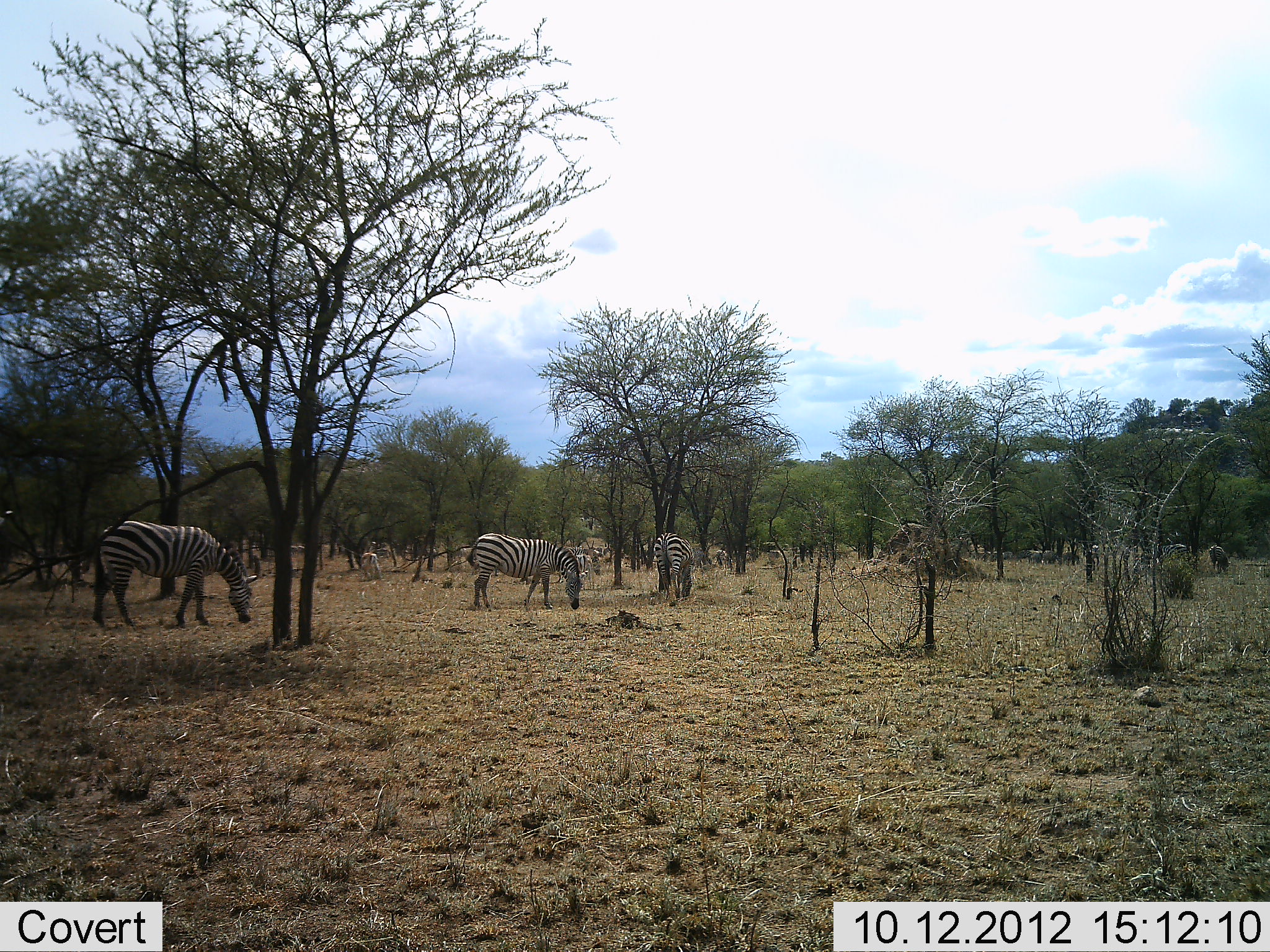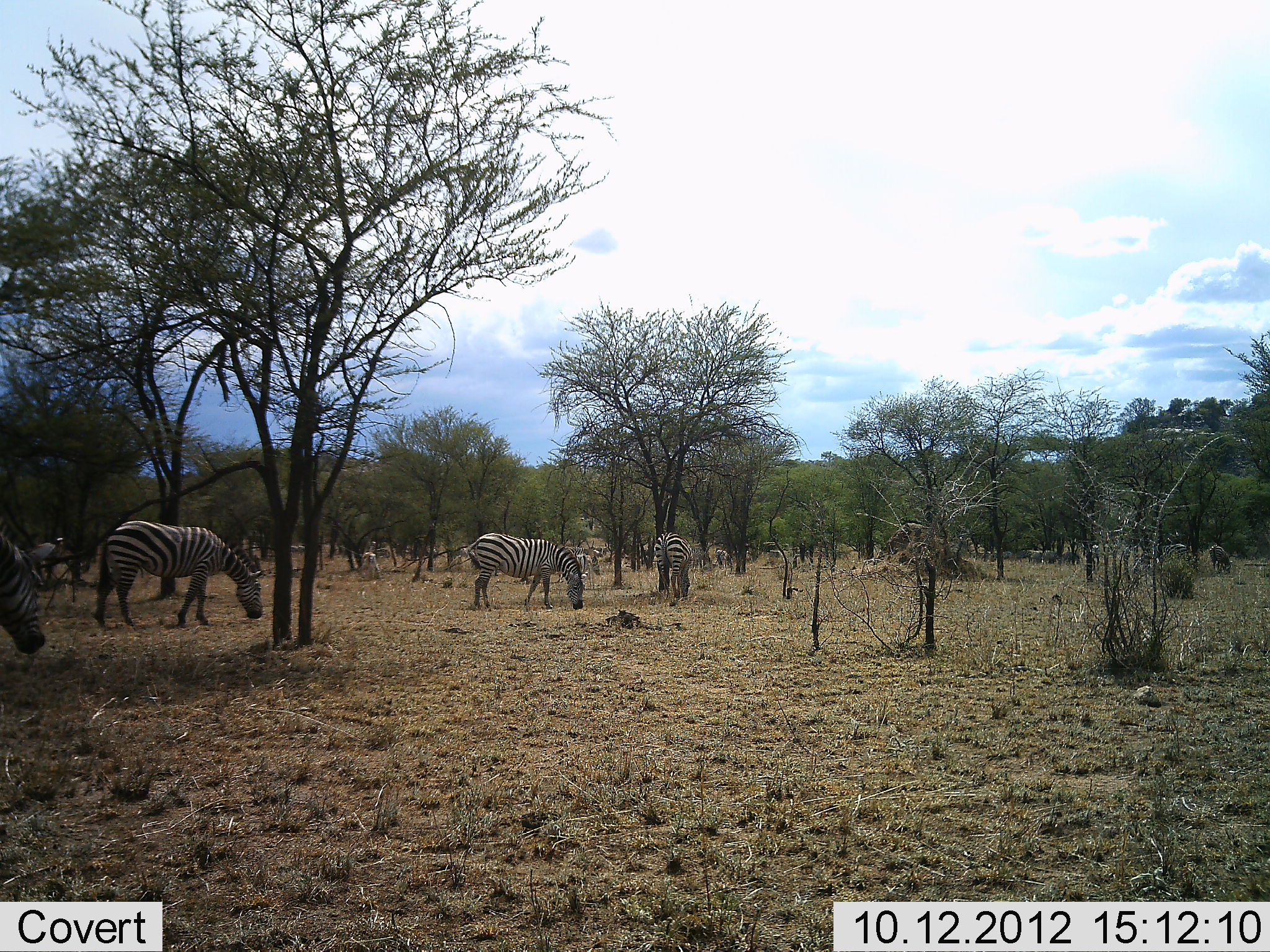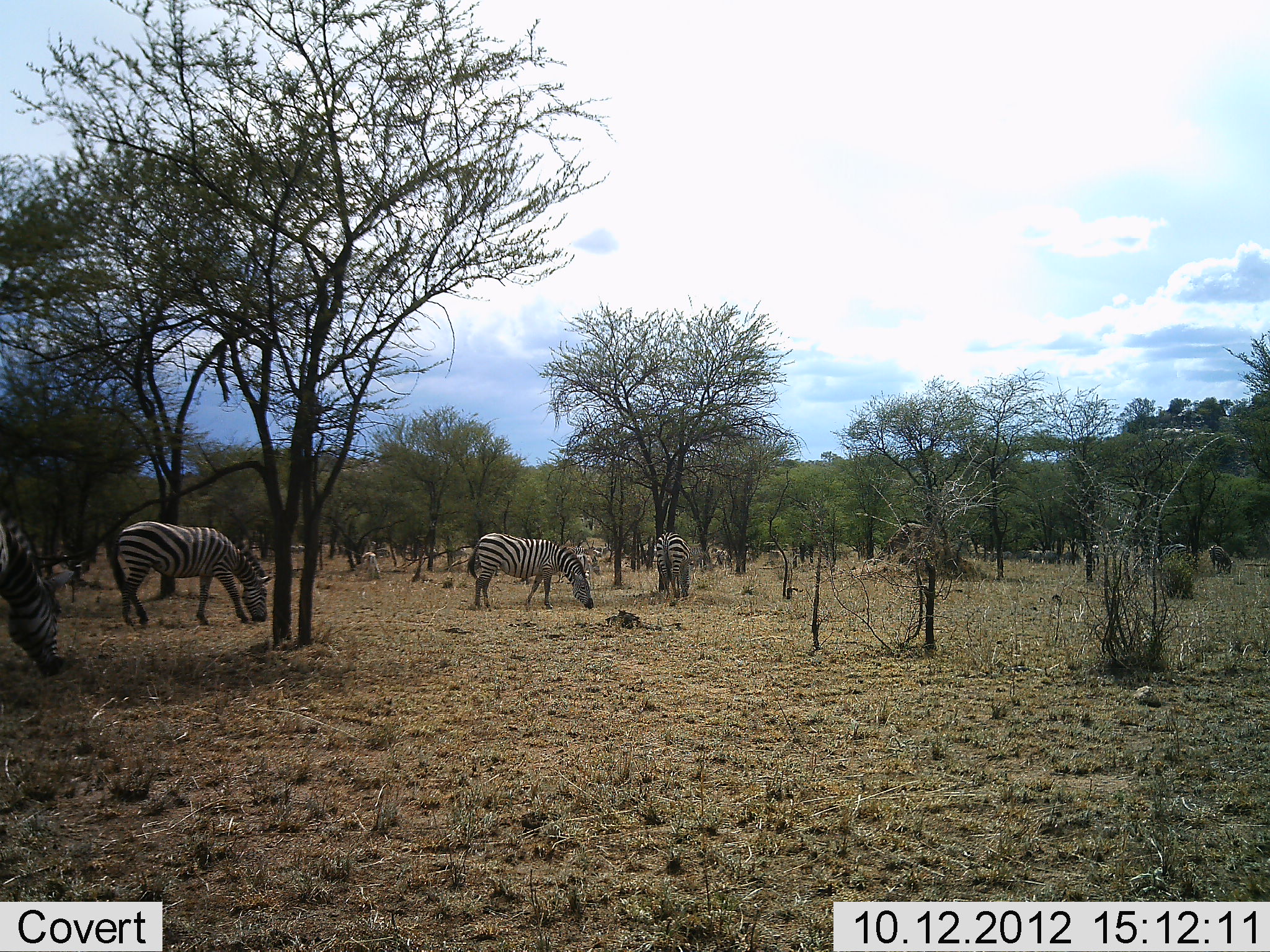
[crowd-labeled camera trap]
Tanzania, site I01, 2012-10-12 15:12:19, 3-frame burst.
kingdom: Animalia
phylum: Chordata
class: Mammalia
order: Perissodactyla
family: Equidae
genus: Equus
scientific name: Equus quagga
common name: plains zebra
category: zebra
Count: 5.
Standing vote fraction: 17%.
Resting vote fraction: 0%.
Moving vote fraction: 25%.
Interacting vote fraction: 0%.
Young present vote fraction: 0%.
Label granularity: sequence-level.